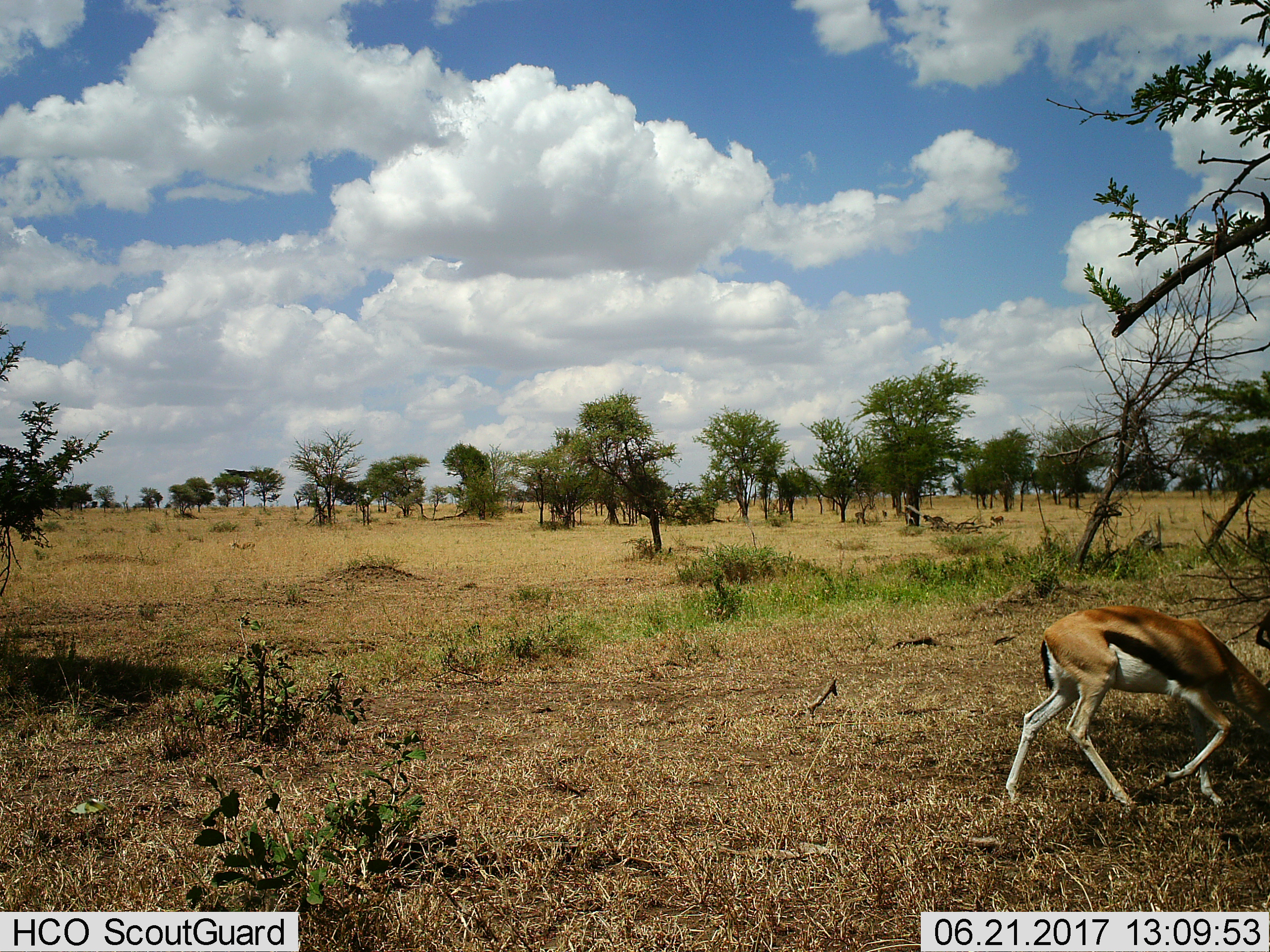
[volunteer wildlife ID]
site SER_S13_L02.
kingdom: Animalia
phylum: Chordata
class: Mammalia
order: Artiodactyla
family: Bovidae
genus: Eudorcas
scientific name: Eudorcas thomsonii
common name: thomson's gazelle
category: gazellethomsons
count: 1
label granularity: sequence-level